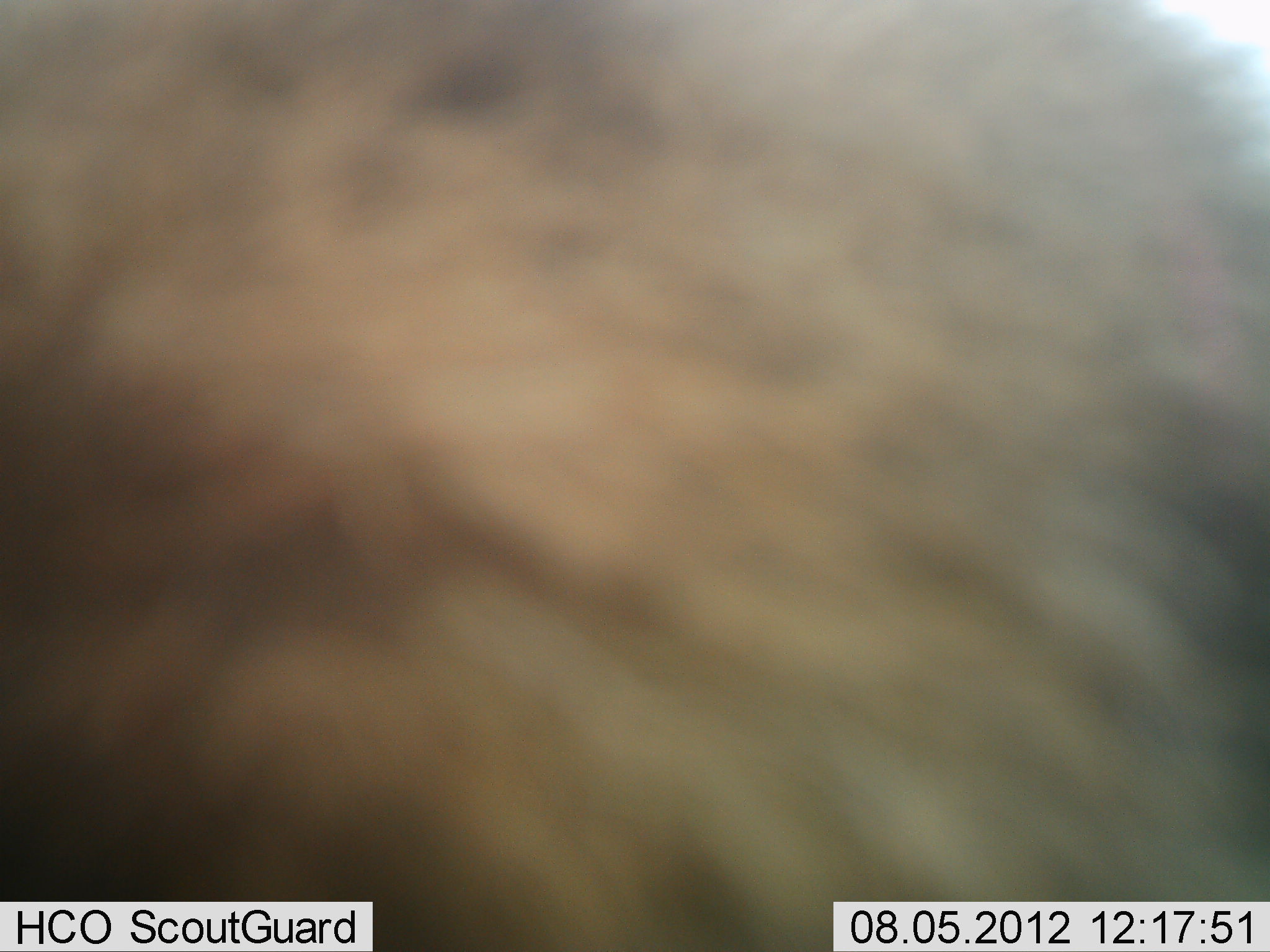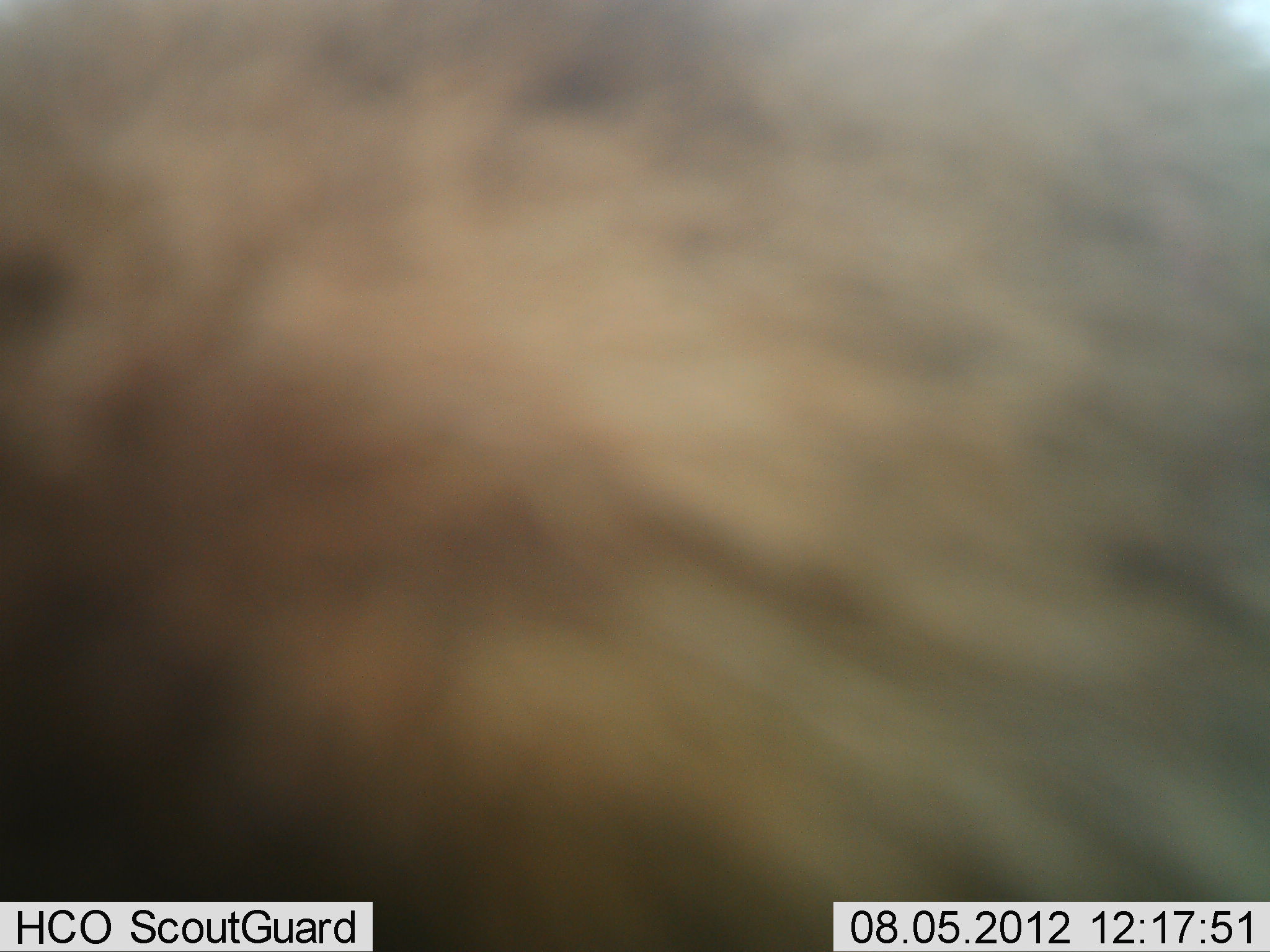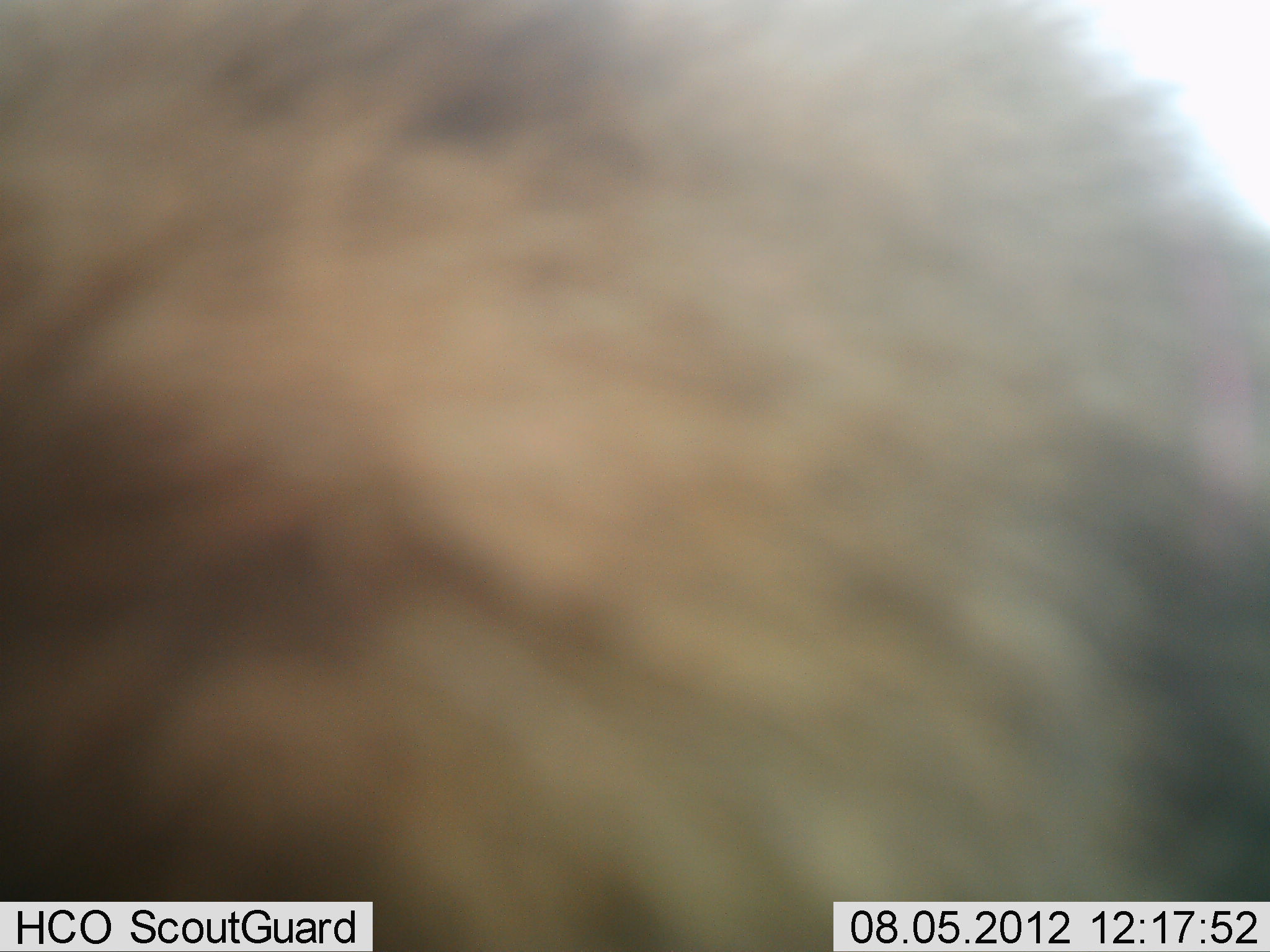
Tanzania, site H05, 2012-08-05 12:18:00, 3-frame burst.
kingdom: Animalia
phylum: Chordata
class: Mammalia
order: Carnivora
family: Hyaenidae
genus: Crocuta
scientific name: Crocuta crocuta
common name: spotted hyena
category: hyenaspotted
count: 1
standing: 100%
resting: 0%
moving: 0%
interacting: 0%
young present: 0%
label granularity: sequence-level